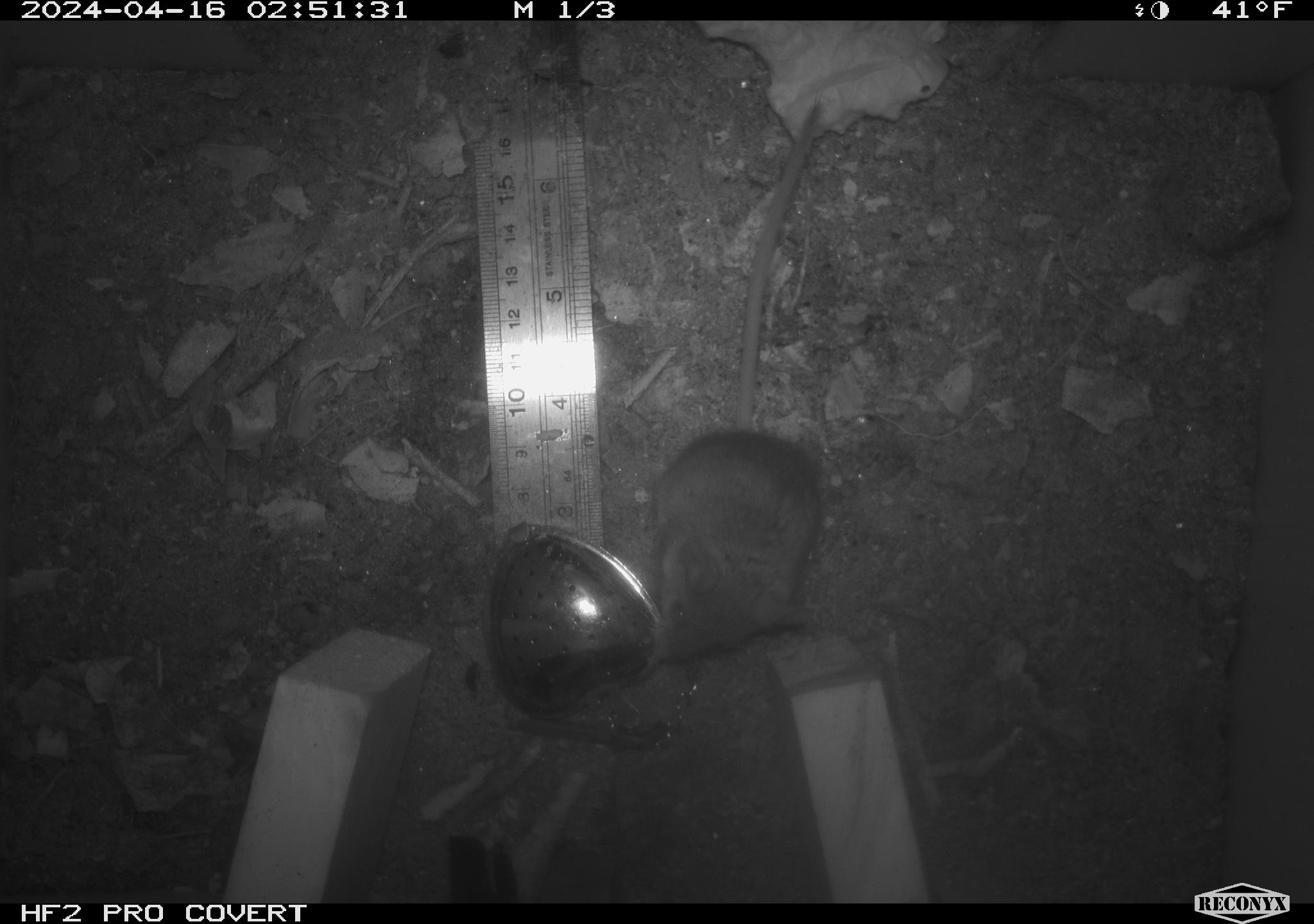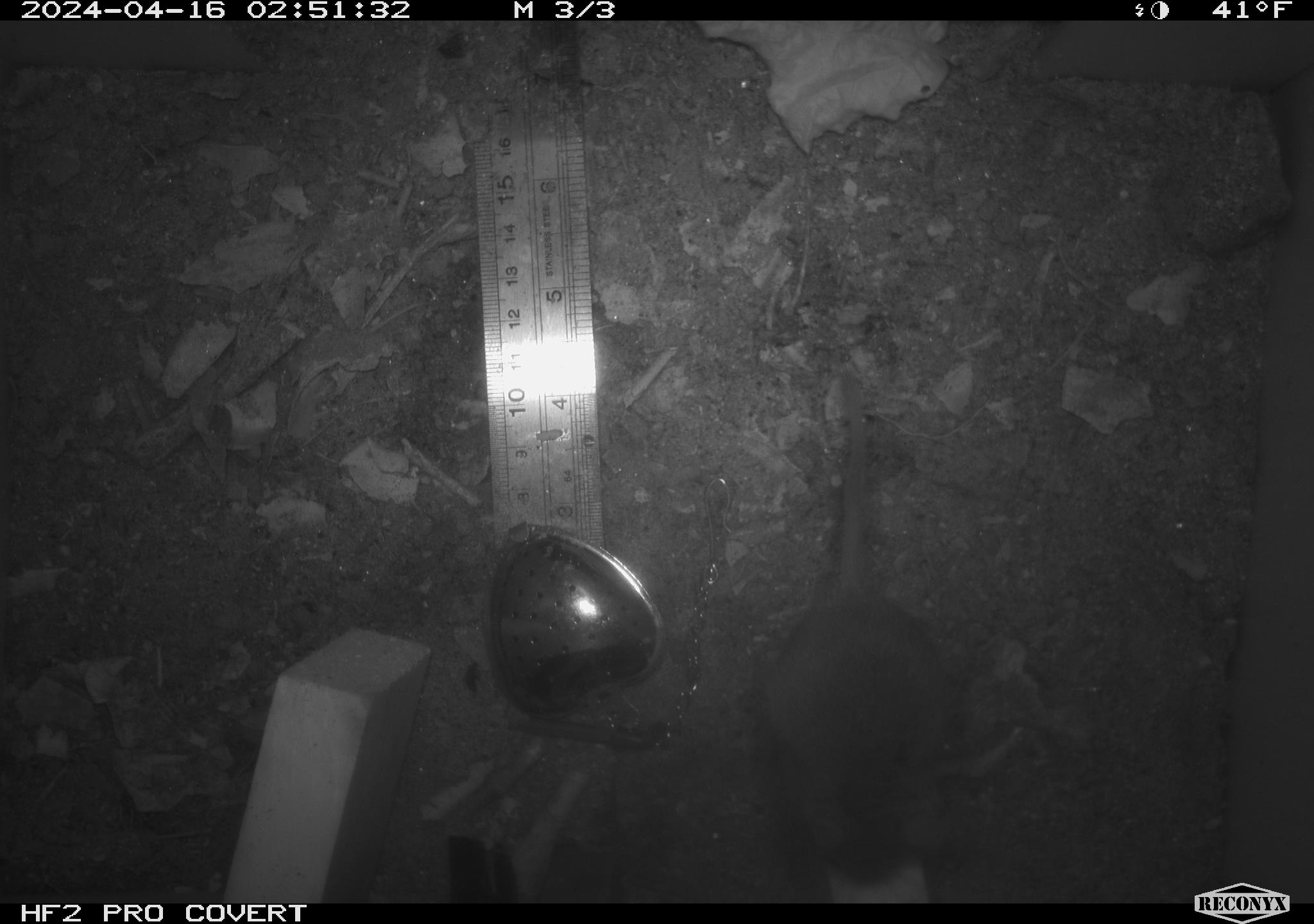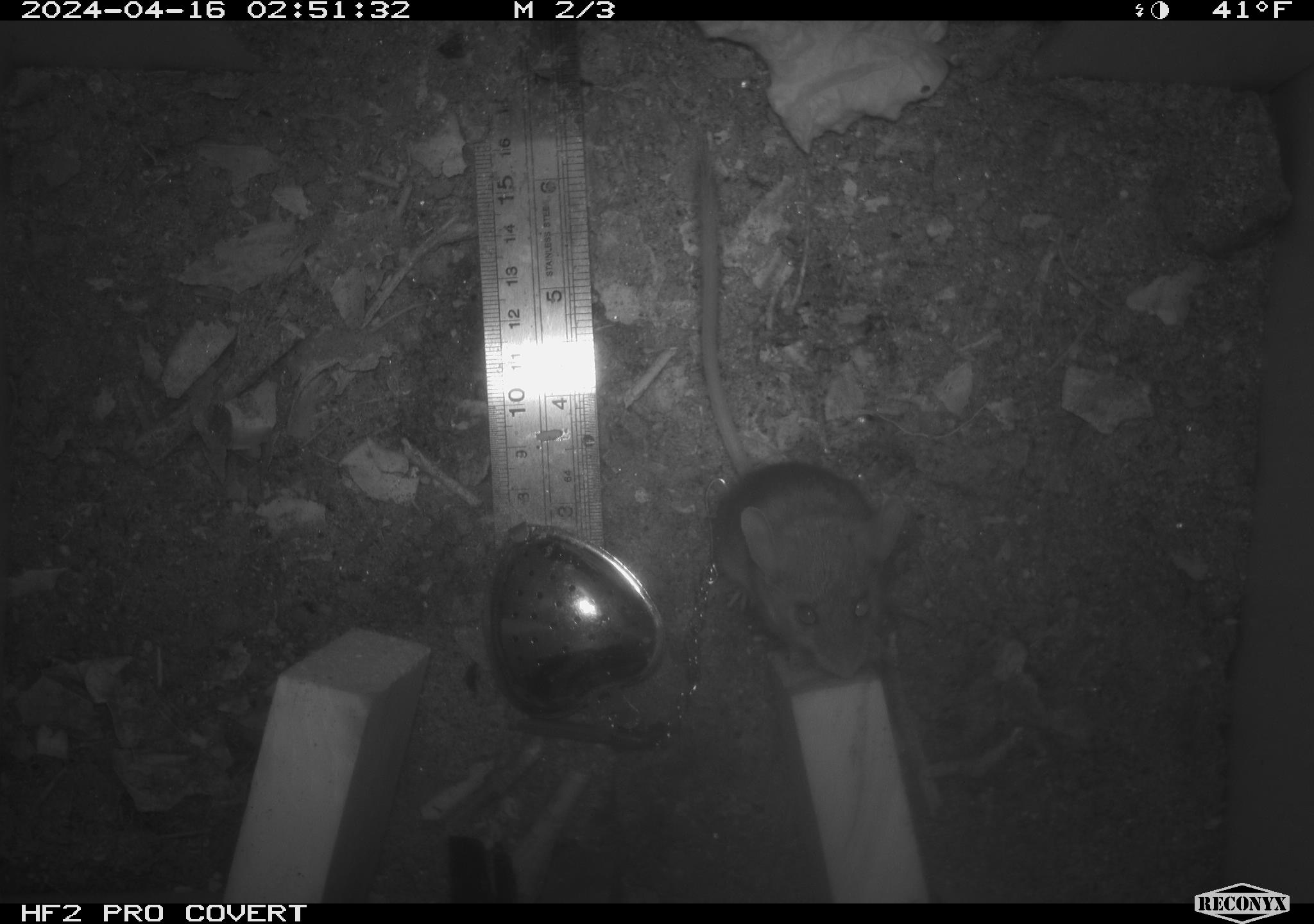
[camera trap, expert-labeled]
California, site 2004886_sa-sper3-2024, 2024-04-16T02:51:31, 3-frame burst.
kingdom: Animalia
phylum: Chordata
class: Mammalia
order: Rodentia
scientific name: Rodentia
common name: mouse species